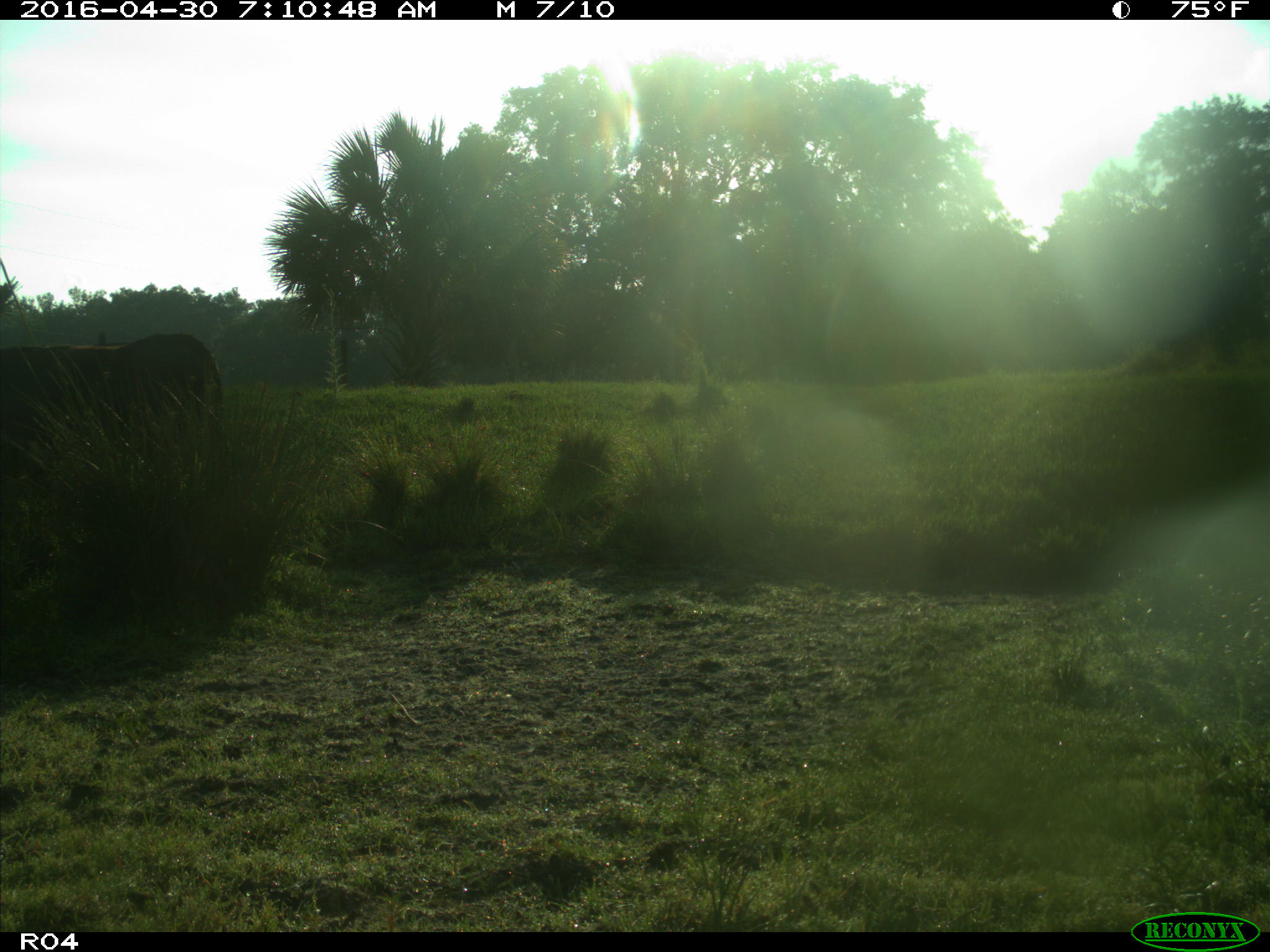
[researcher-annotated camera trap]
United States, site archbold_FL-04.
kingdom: Animalia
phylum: Chordata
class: Mammalia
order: Artiodactyla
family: Bovidae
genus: Bos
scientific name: Bos taurus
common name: domestic cow